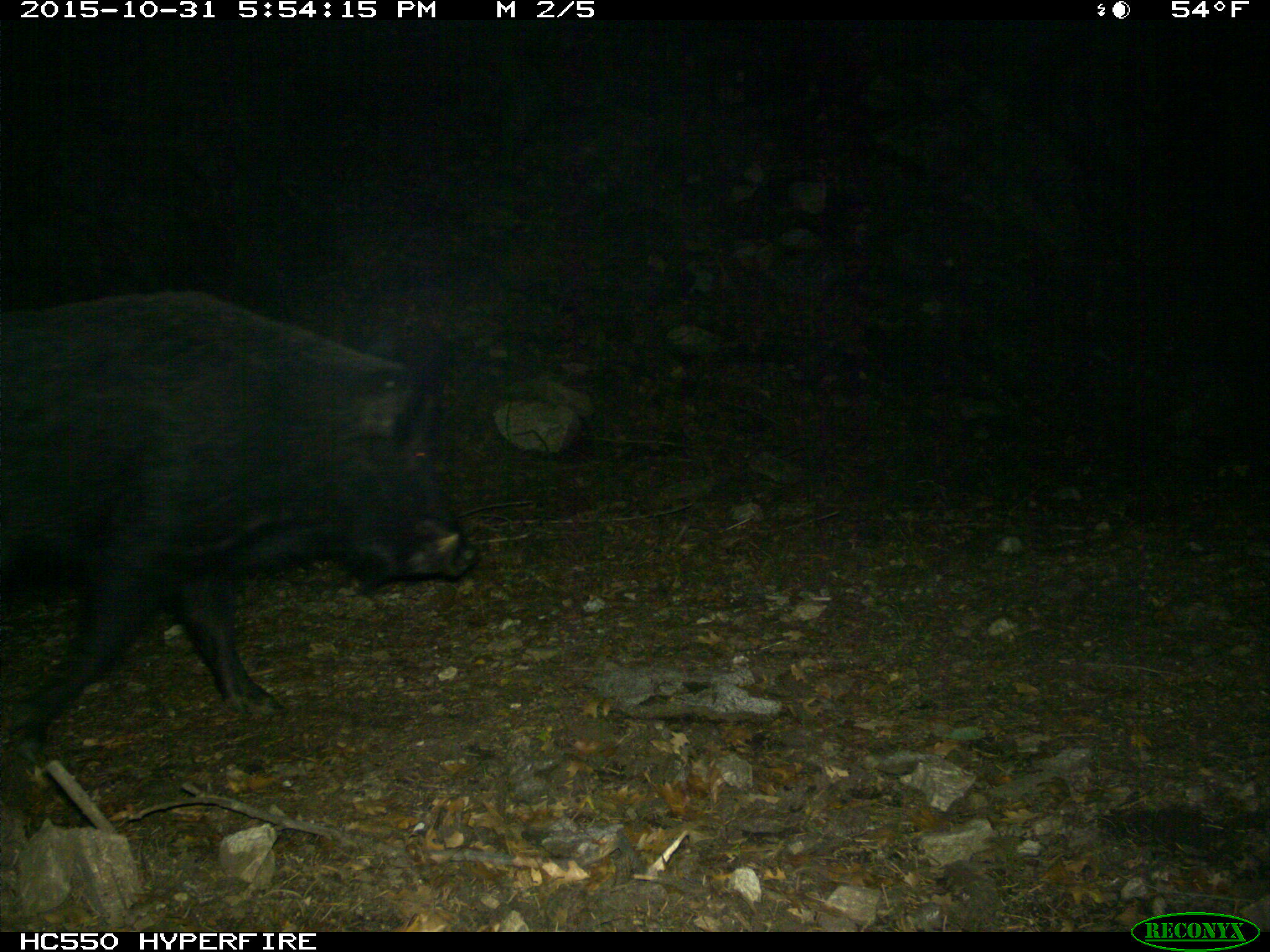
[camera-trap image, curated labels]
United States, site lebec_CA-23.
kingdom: Animalia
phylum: Chordata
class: Mammalia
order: Artiodactyla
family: Suidae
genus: Sus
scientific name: Sus scrofa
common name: wild boar